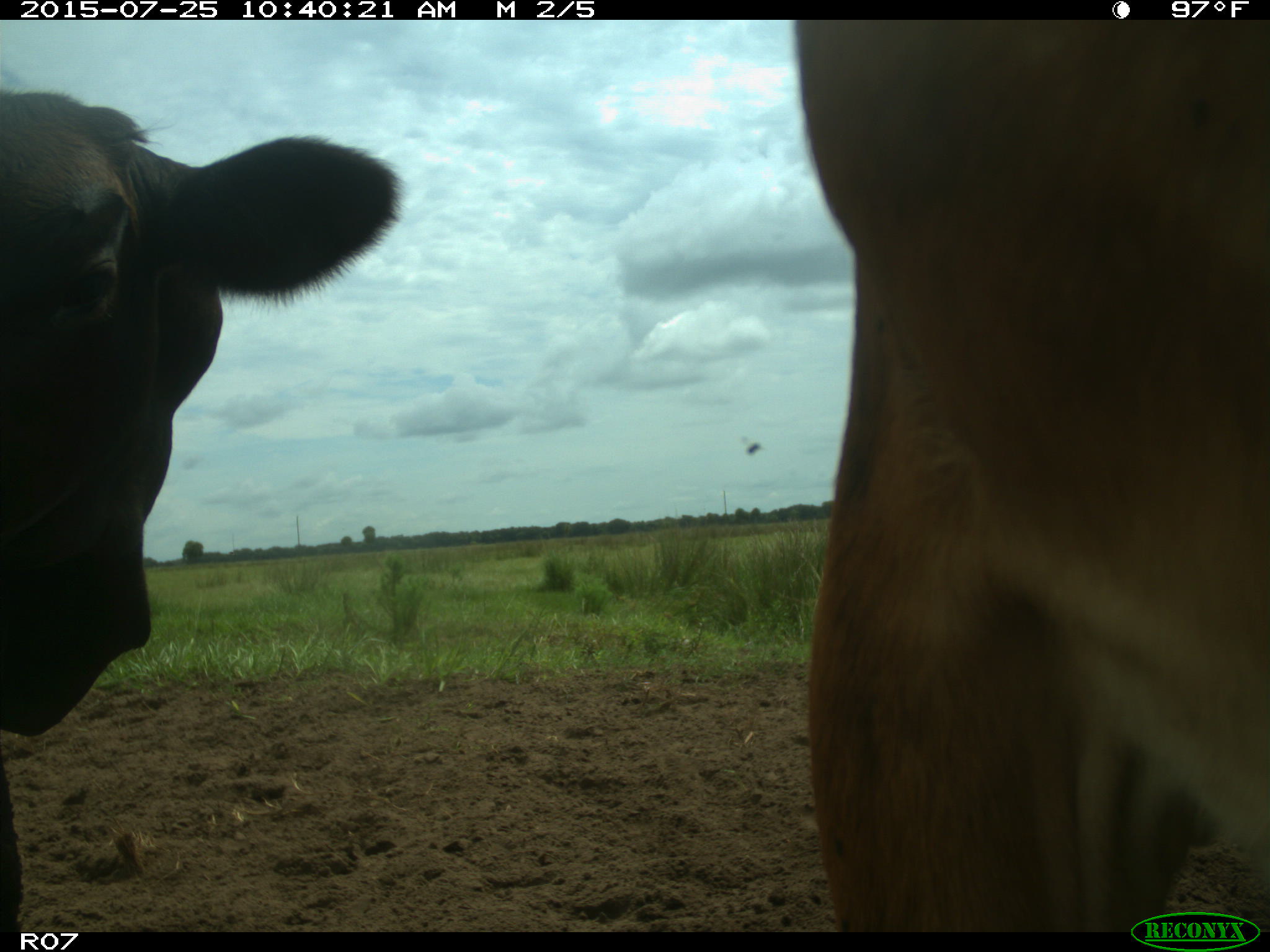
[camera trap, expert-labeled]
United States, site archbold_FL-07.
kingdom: Animalia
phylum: Chordata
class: Mammalia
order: Artiodactyla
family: Bovidae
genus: Bos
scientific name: Bos taurus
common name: domestic cow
Bos taurus (domestic cow).